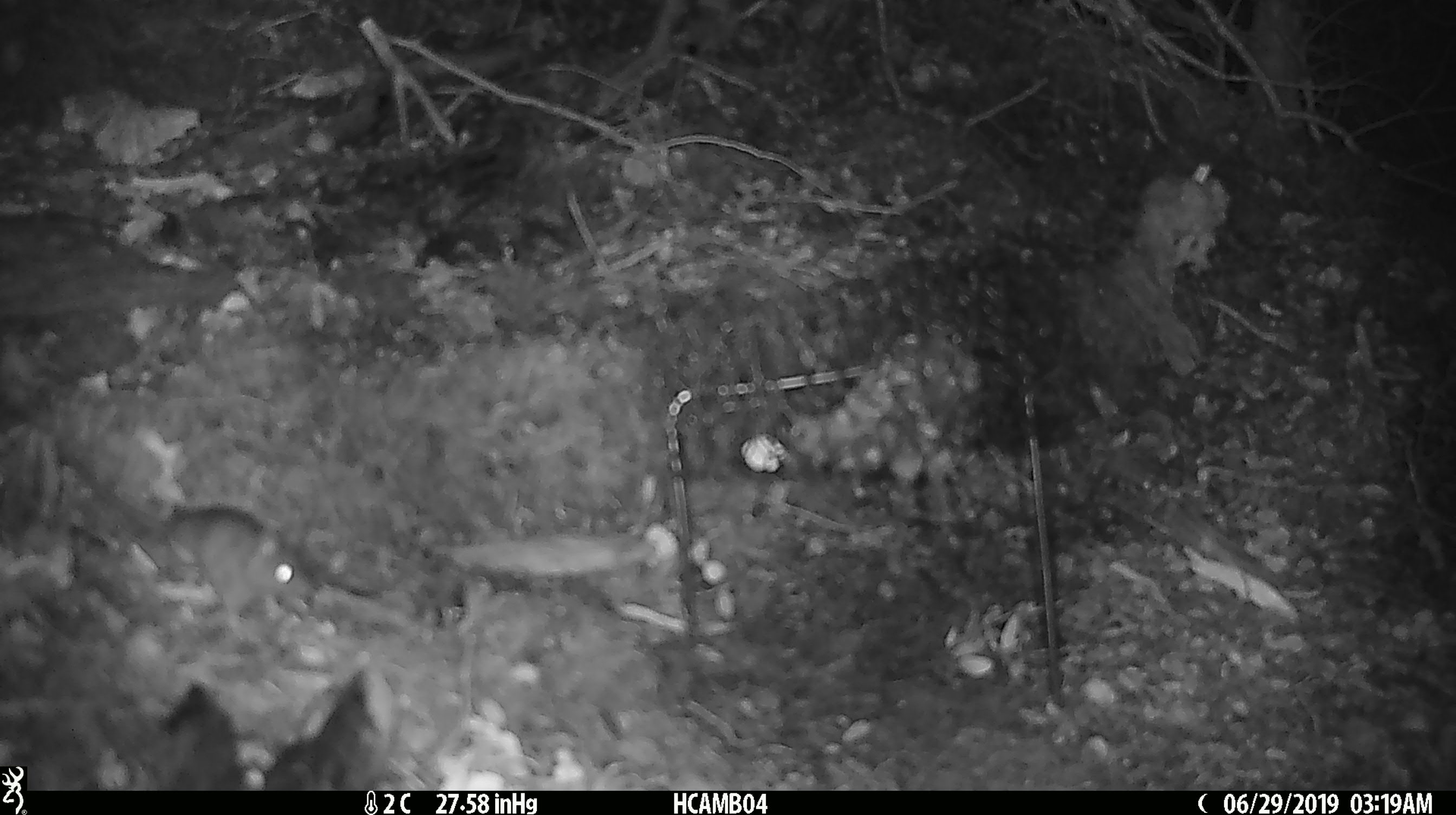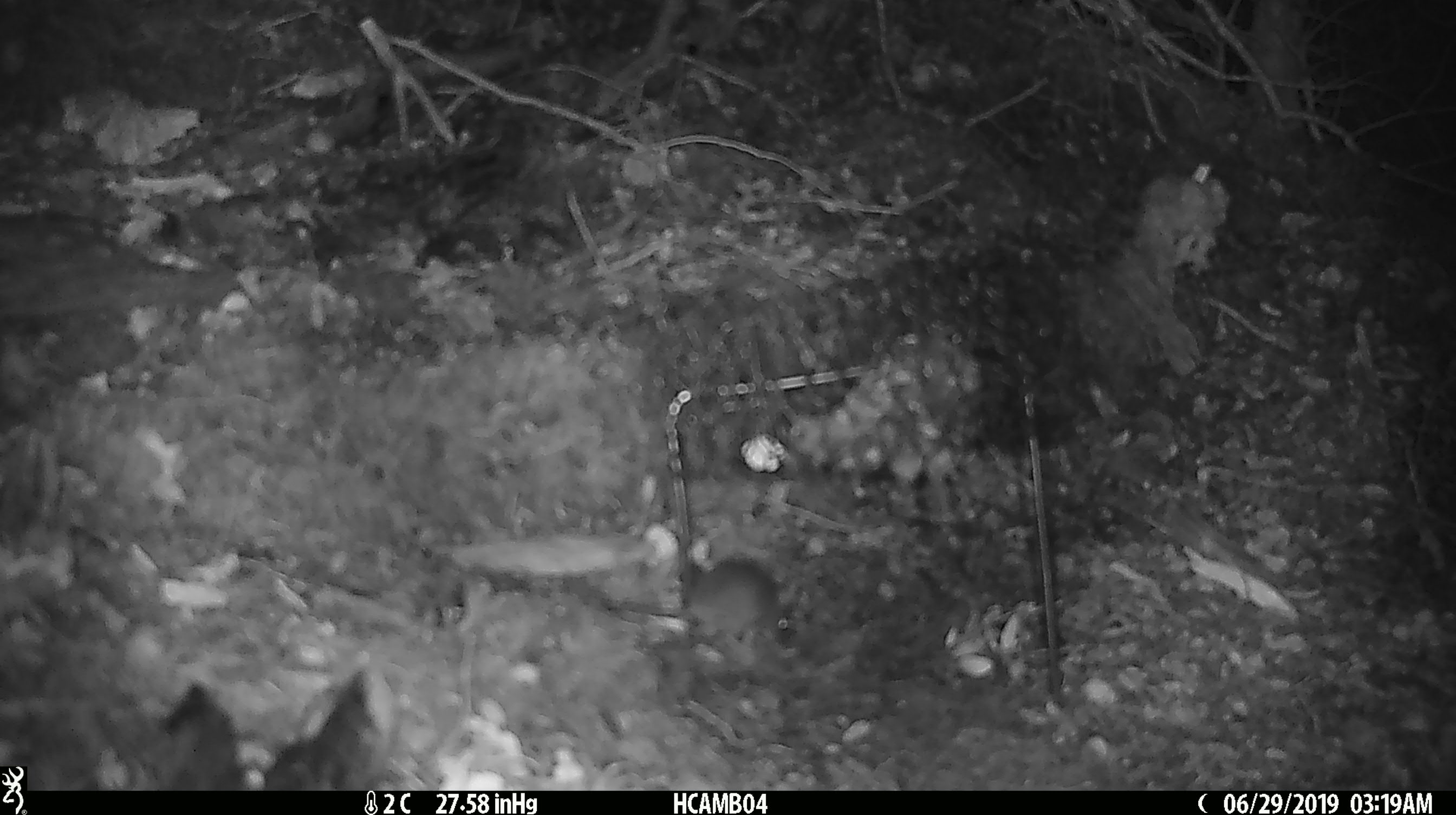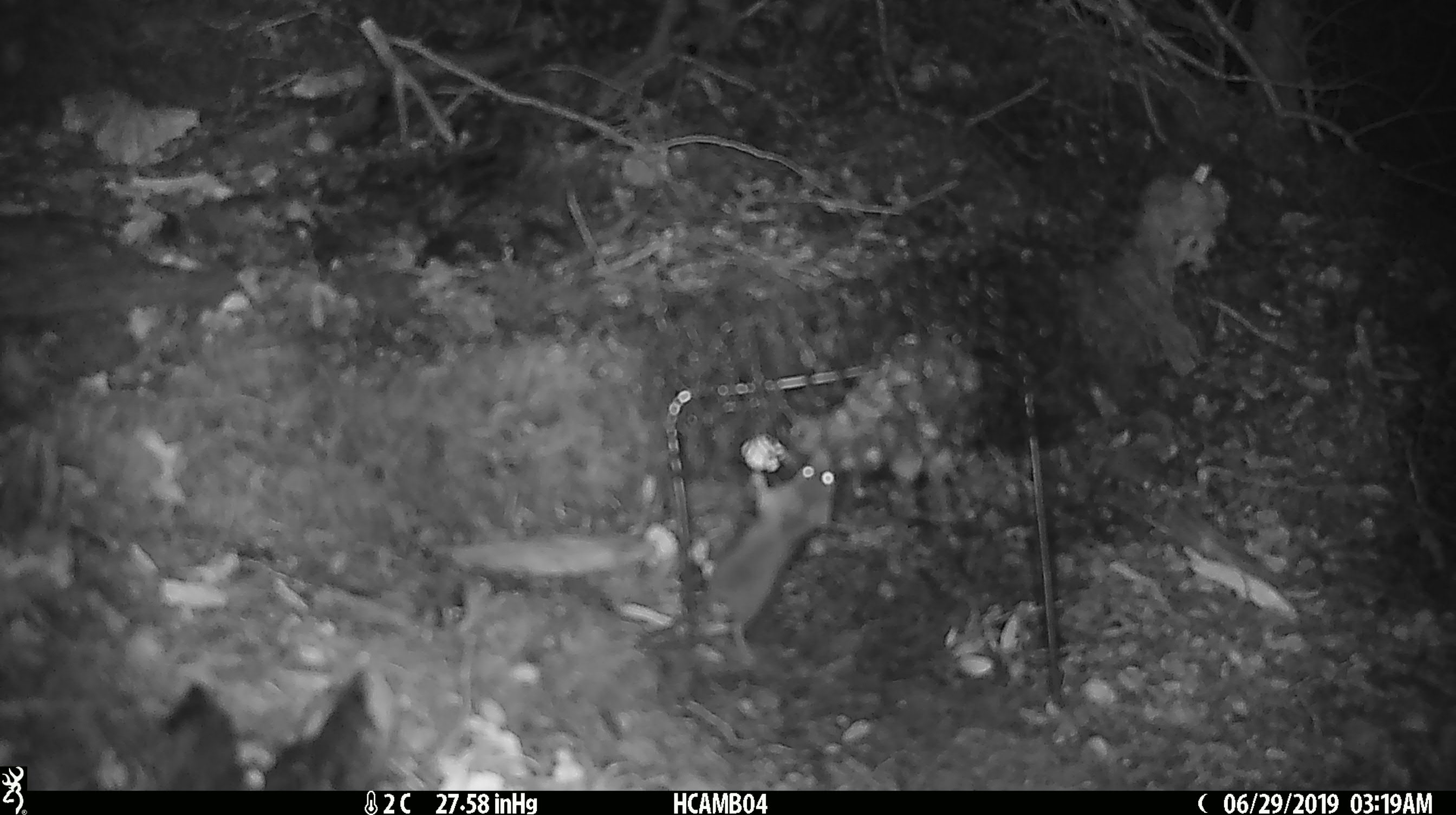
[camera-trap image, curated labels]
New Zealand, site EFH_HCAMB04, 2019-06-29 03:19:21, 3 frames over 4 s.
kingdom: Animalia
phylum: Chordata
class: Mammalia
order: Rodentia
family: Muridae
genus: Mus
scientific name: Mus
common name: mouse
Mouse (Mus).